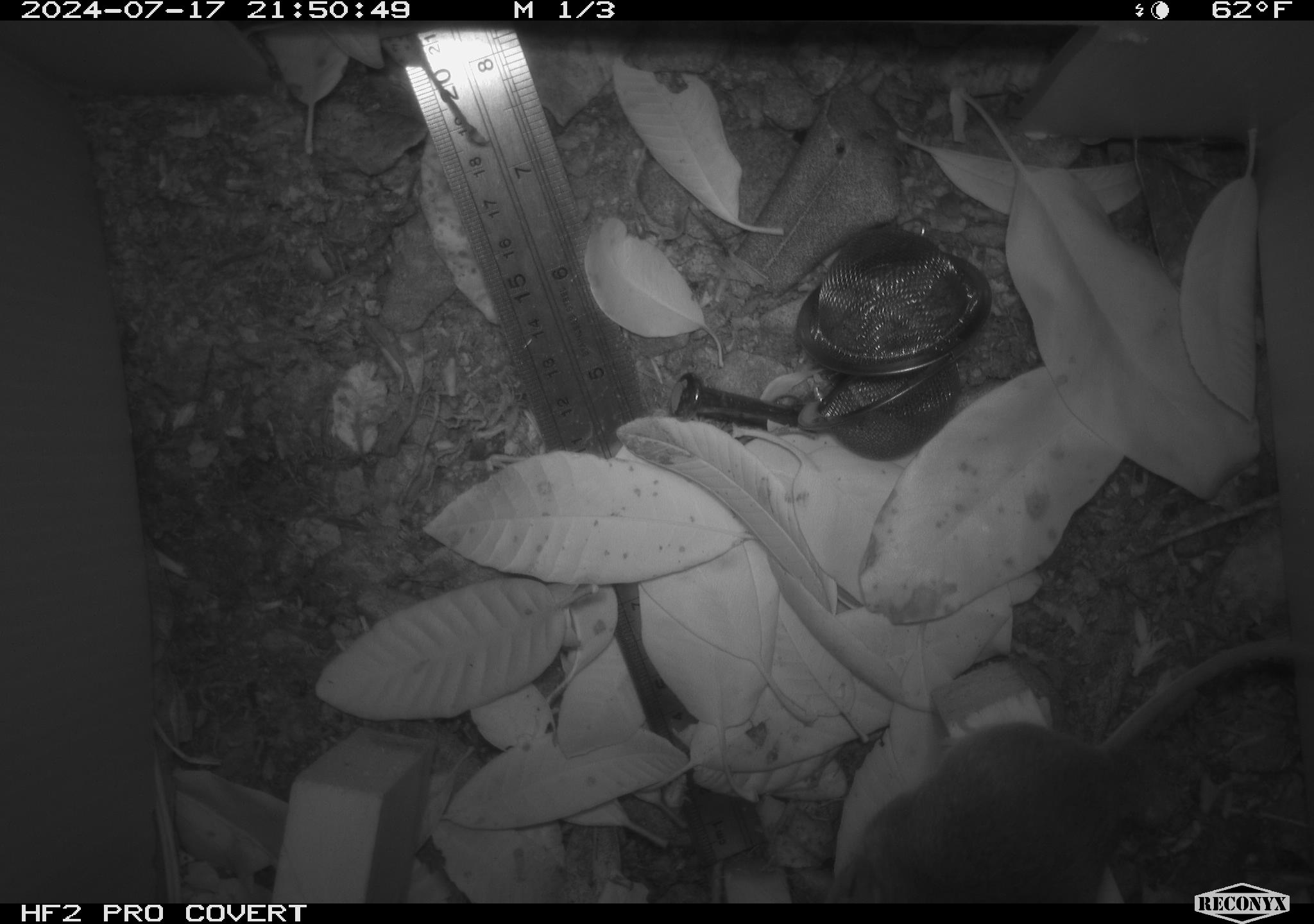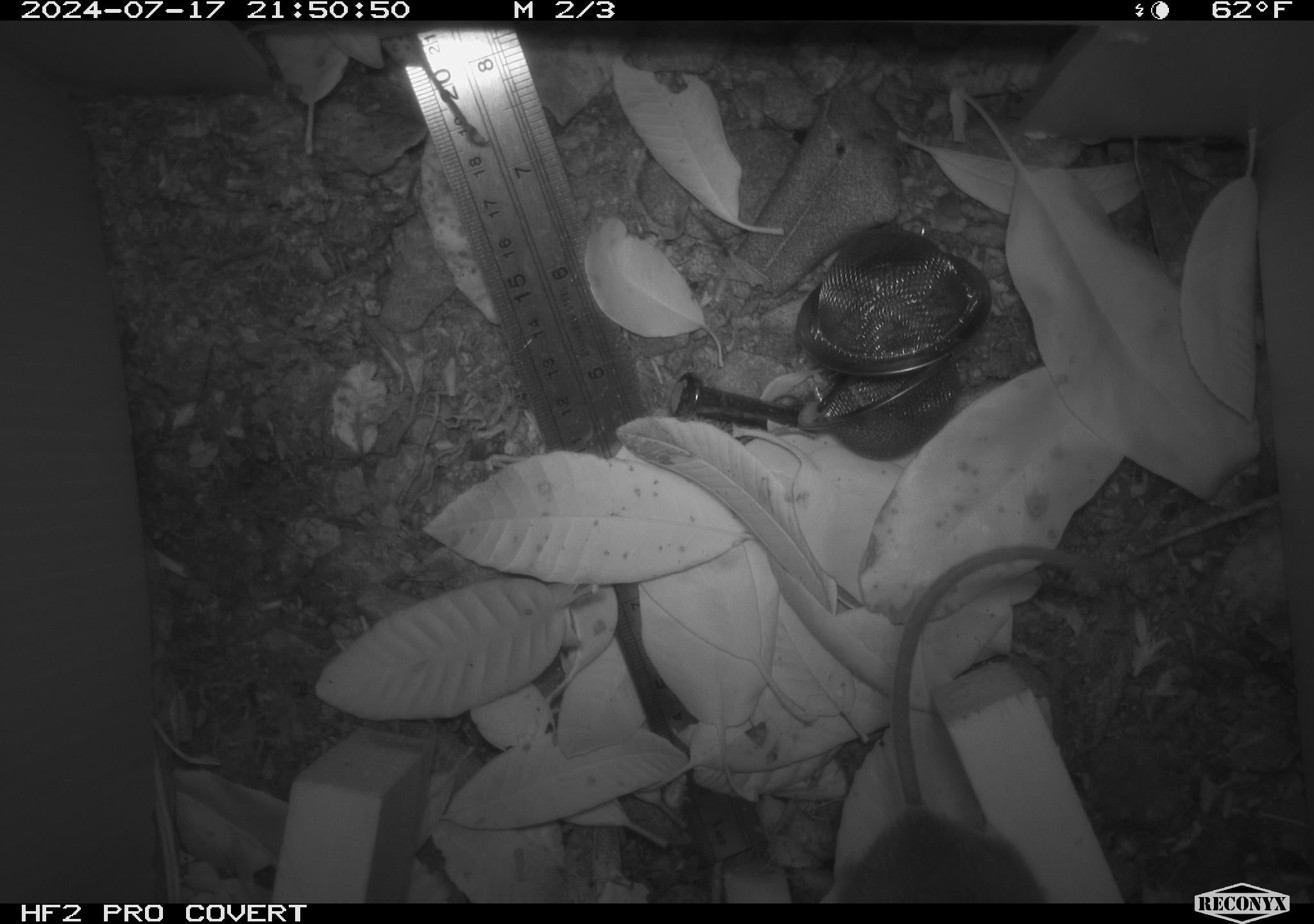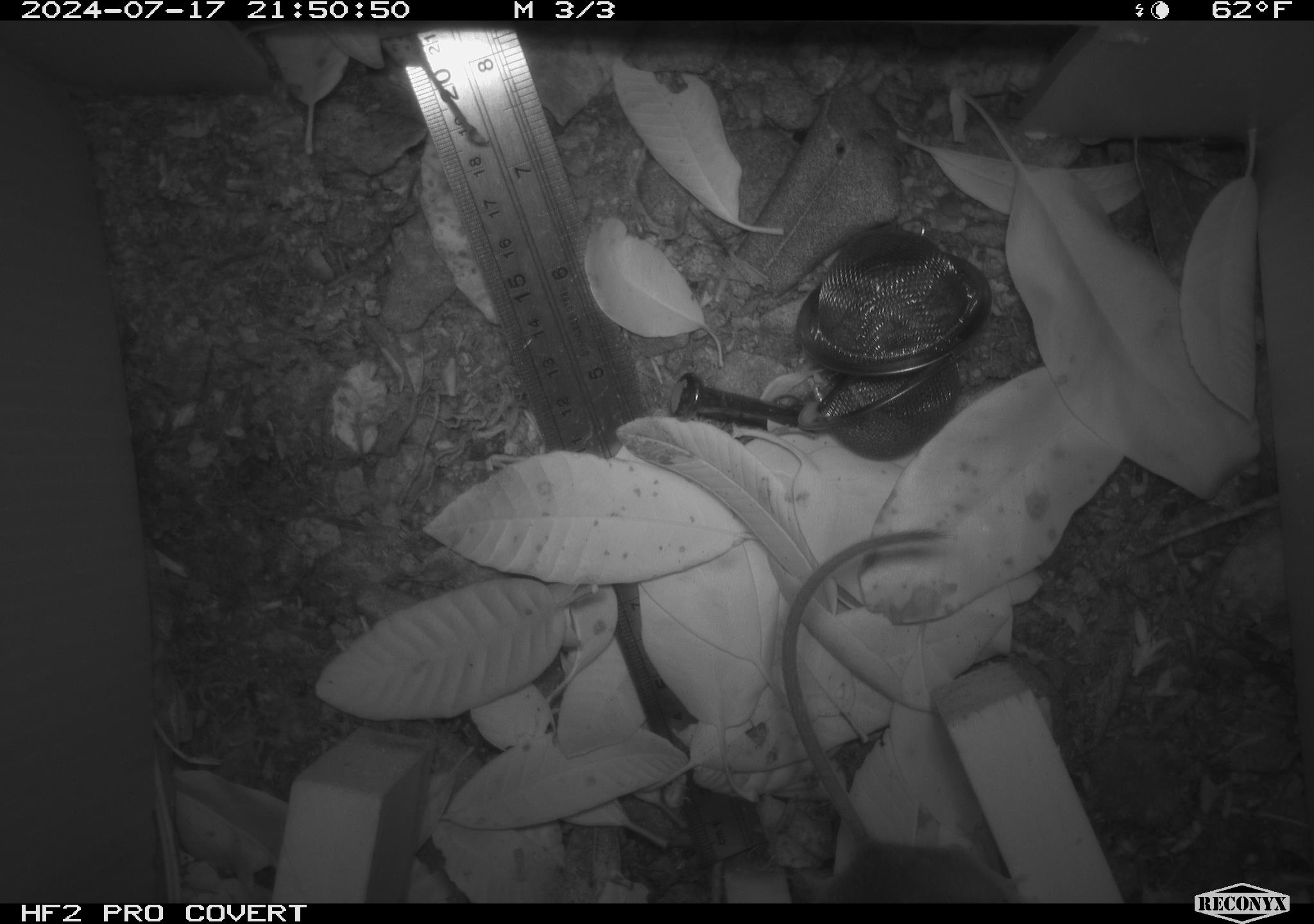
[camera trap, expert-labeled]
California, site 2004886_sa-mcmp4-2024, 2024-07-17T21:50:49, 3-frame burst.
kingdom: Animalia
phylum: Chordata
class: Mammalia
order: Rodentia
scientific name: Rodentia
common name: mouse species